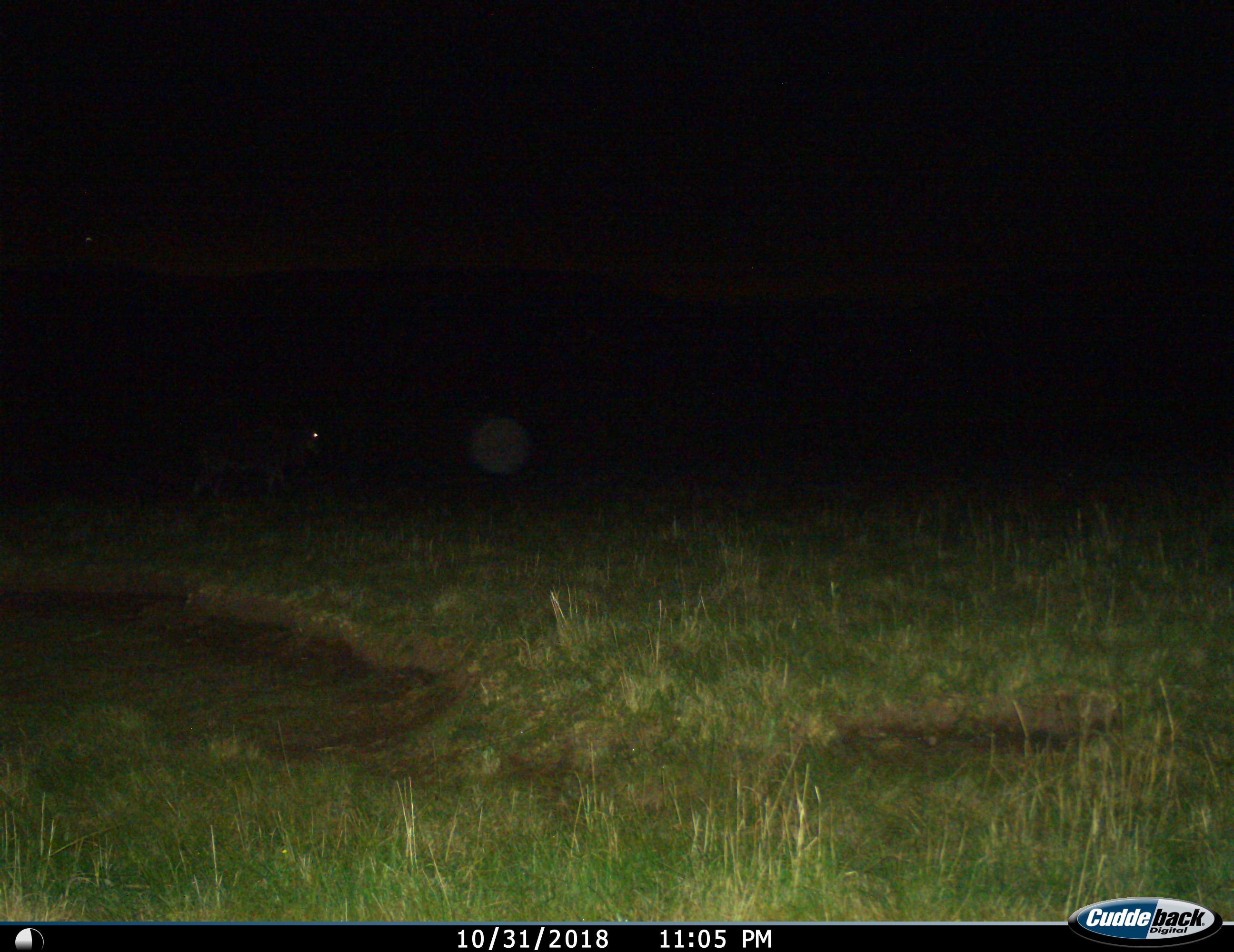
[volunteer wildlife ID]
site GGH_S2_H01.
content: unidentified animal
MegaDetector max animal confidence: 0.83